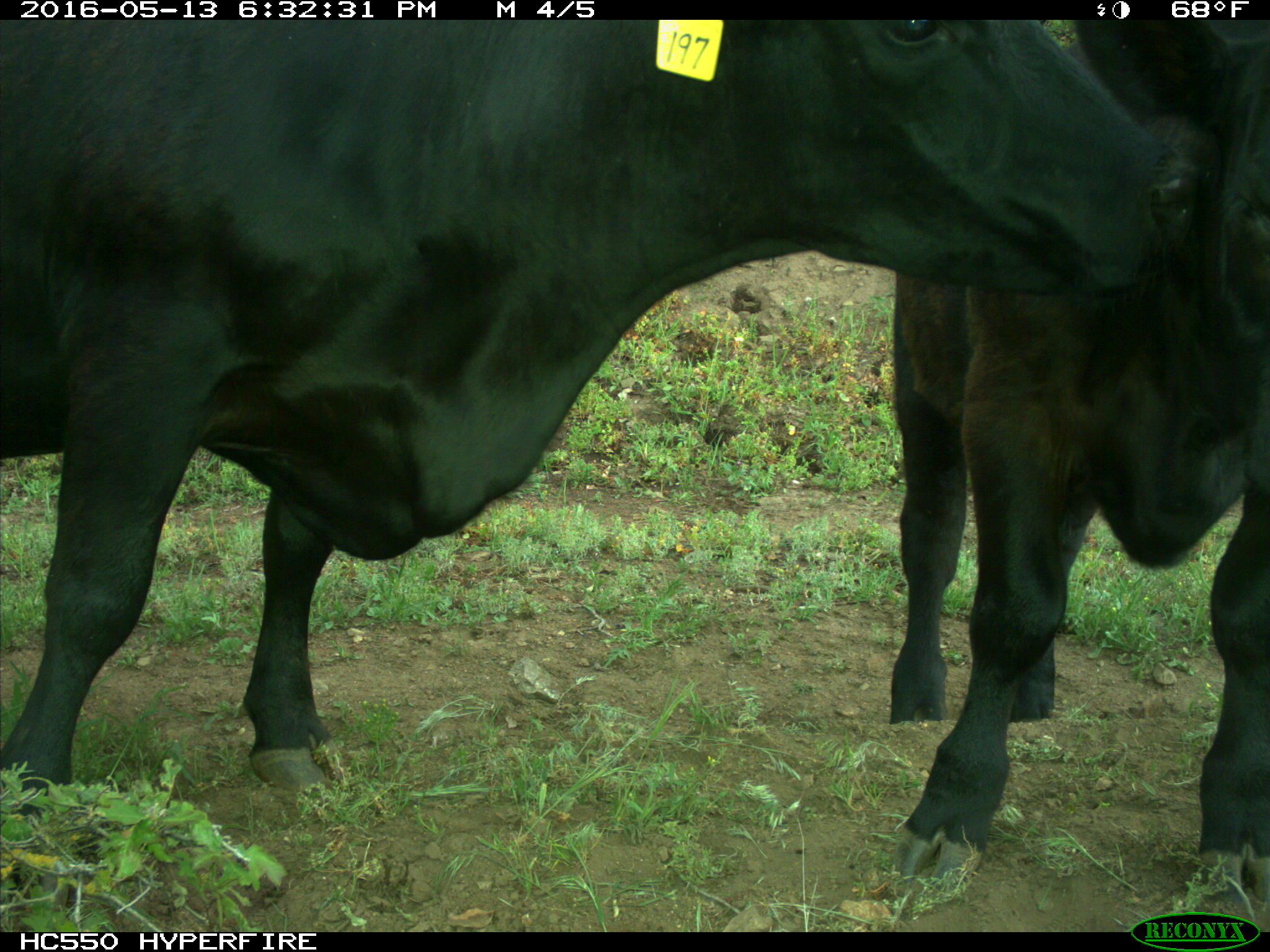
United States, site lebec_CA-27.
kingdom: Animalia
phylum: Chordata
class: Mammalia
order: Artiodactyla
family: Bovidae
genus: Bos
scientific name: Bos taurus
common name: domestic cow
Bos taurus (domestic cow).